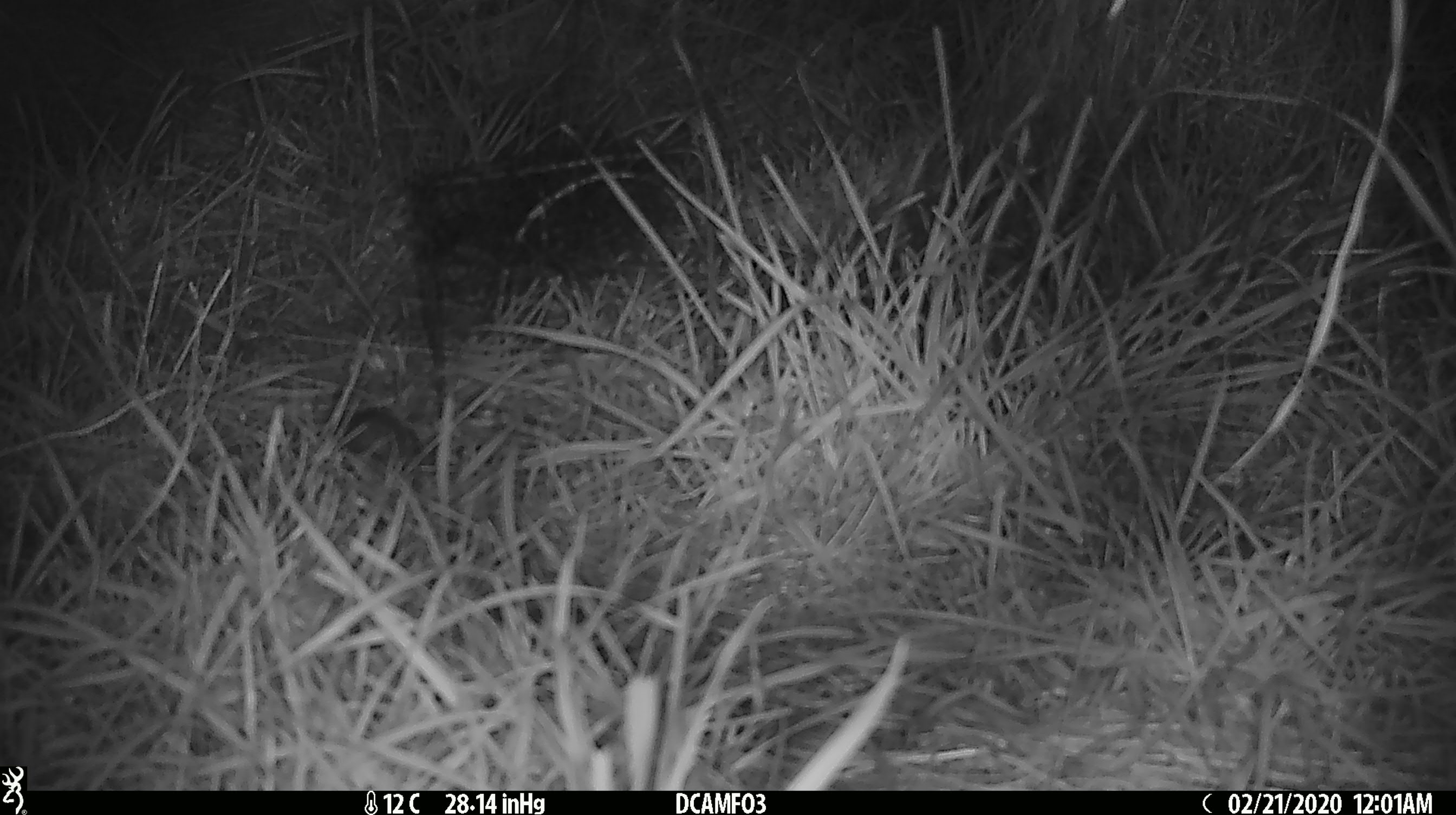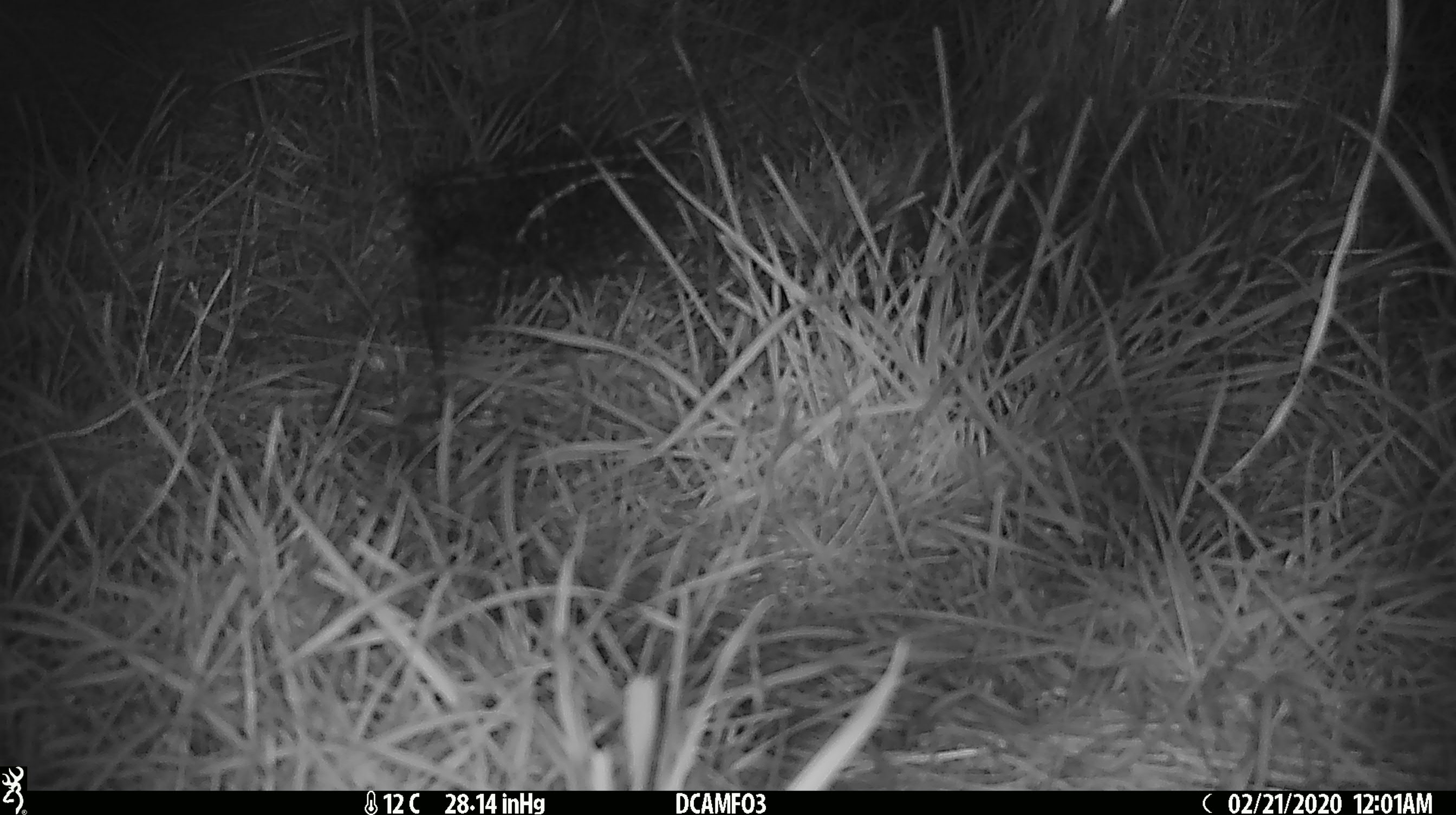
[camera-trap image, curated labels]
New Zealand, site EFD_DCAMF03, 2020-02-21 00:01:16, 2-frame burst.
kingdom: Animalia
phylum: Chordata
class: Mammalia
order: Rodentia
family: Muridae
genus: Mus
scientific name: Mus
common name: mouse